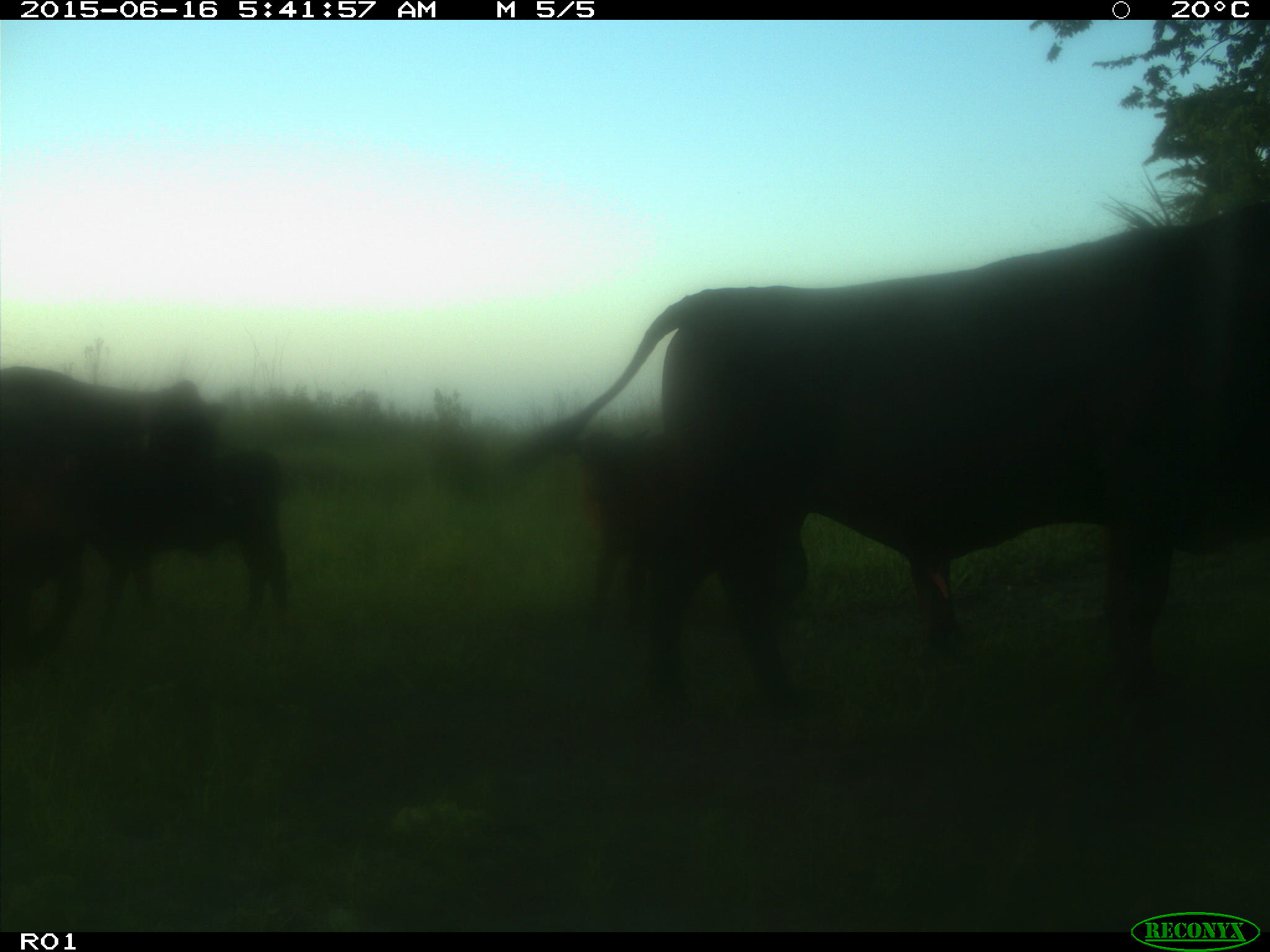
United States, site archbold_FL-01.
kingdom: Animalia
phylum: Chordata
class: Mammalia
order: Artiodactyla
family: Bovidae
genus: Bos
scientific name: Bos taurus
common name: domestic cow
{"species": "Bos taurus (domestic cow)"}